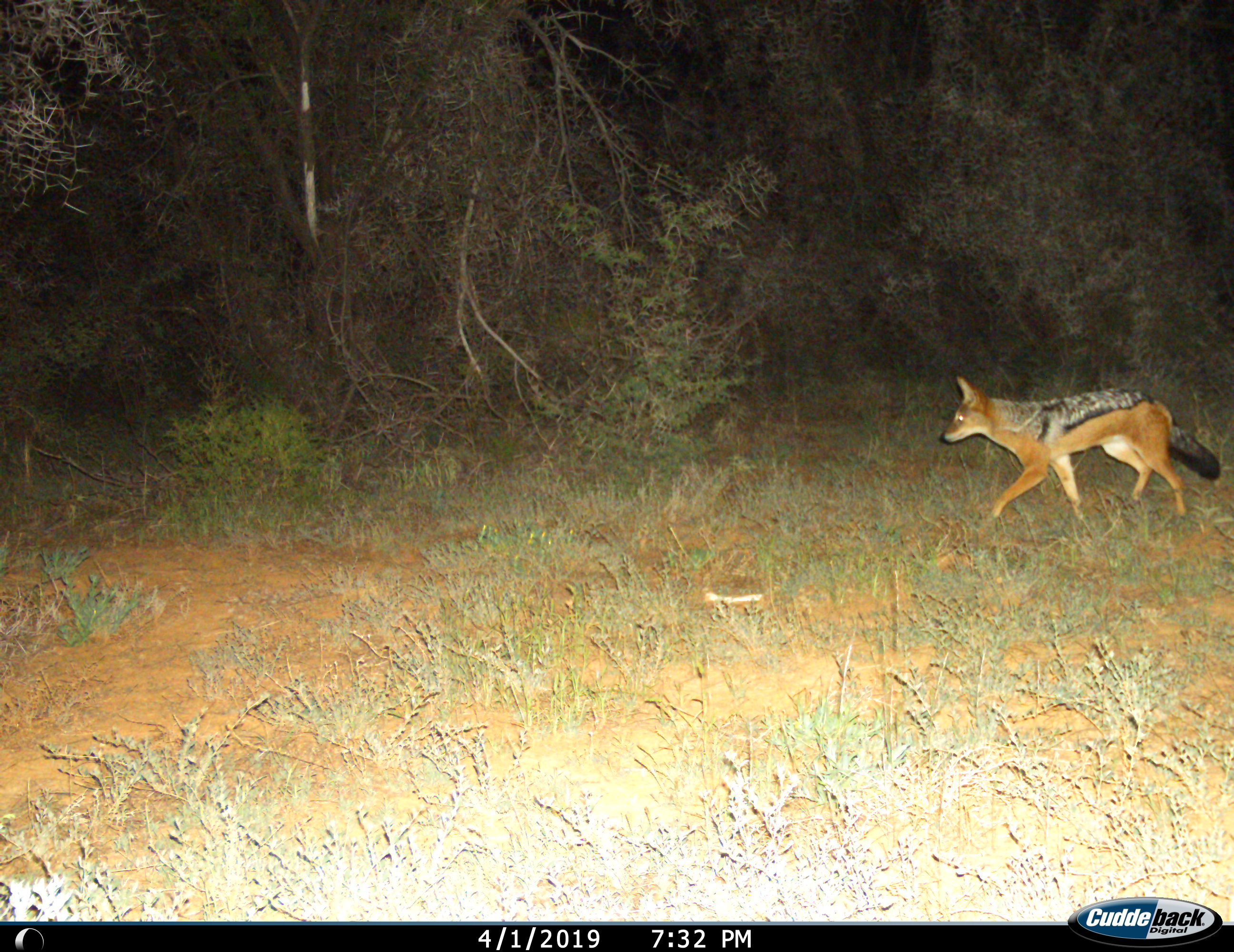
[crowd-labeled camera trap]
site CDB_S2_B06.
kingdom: Animalia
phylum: Chordata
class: Mammalia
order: Carnivora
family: Canidae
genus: Lupulella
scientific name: Lupulella mesomelas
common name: black-backed jackal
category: jackalblackbacked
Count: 1.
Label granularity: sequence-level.